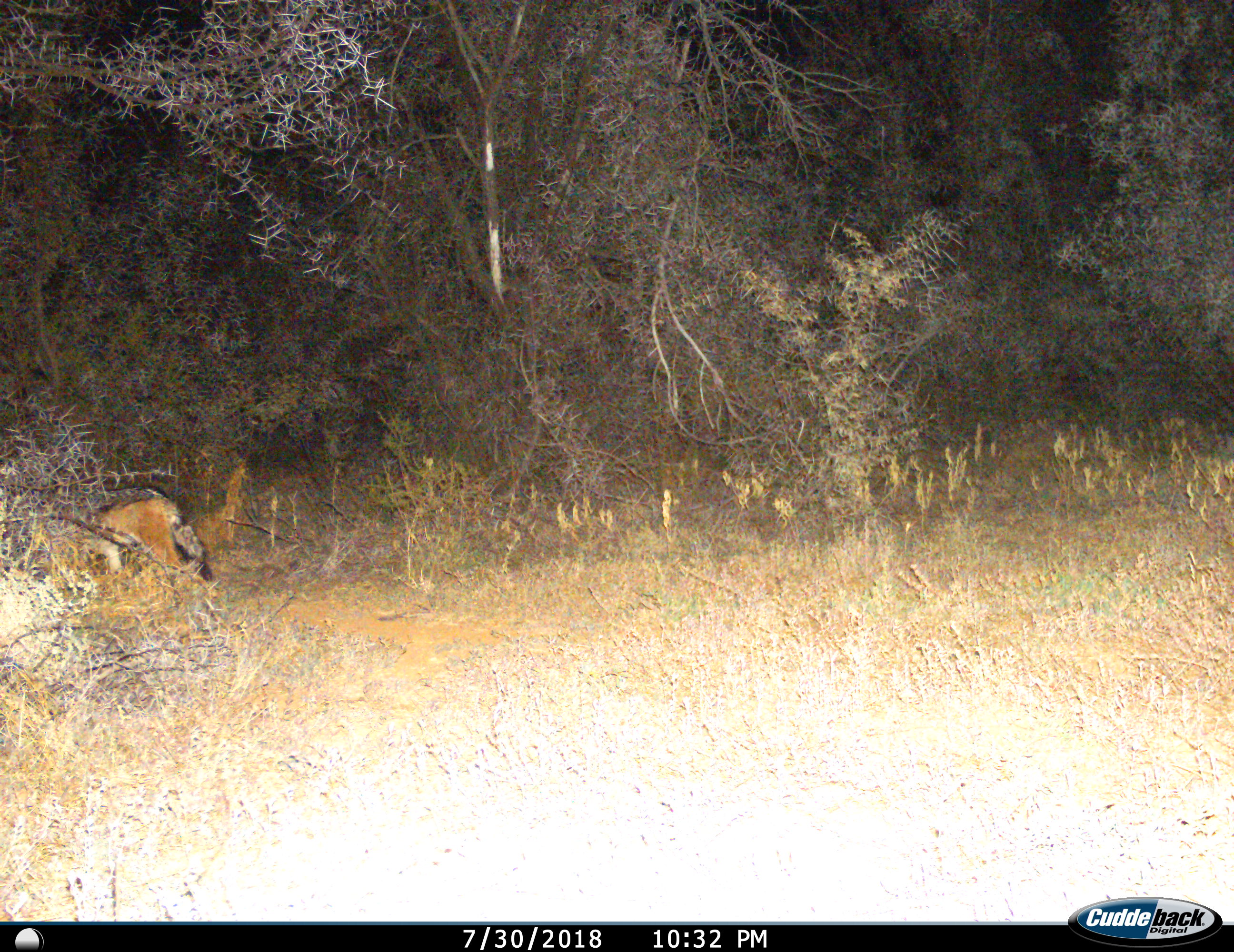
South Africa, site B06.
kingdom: Animalia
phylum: Chordata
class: Mammalia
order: Carnivora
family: Canidae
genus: Lupulella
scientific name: Lupulella mesomelas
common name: black-backed jackal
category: jackalblackbacked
Jackalblackbacked (black-backed jackal) (Lupulella mesomelas), count 1. Behavior (volunteer vote fractions): standing 43%, resting 0%, moving 57%, interacting 0%. Young present (vote fraction): 0%. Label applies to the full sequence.